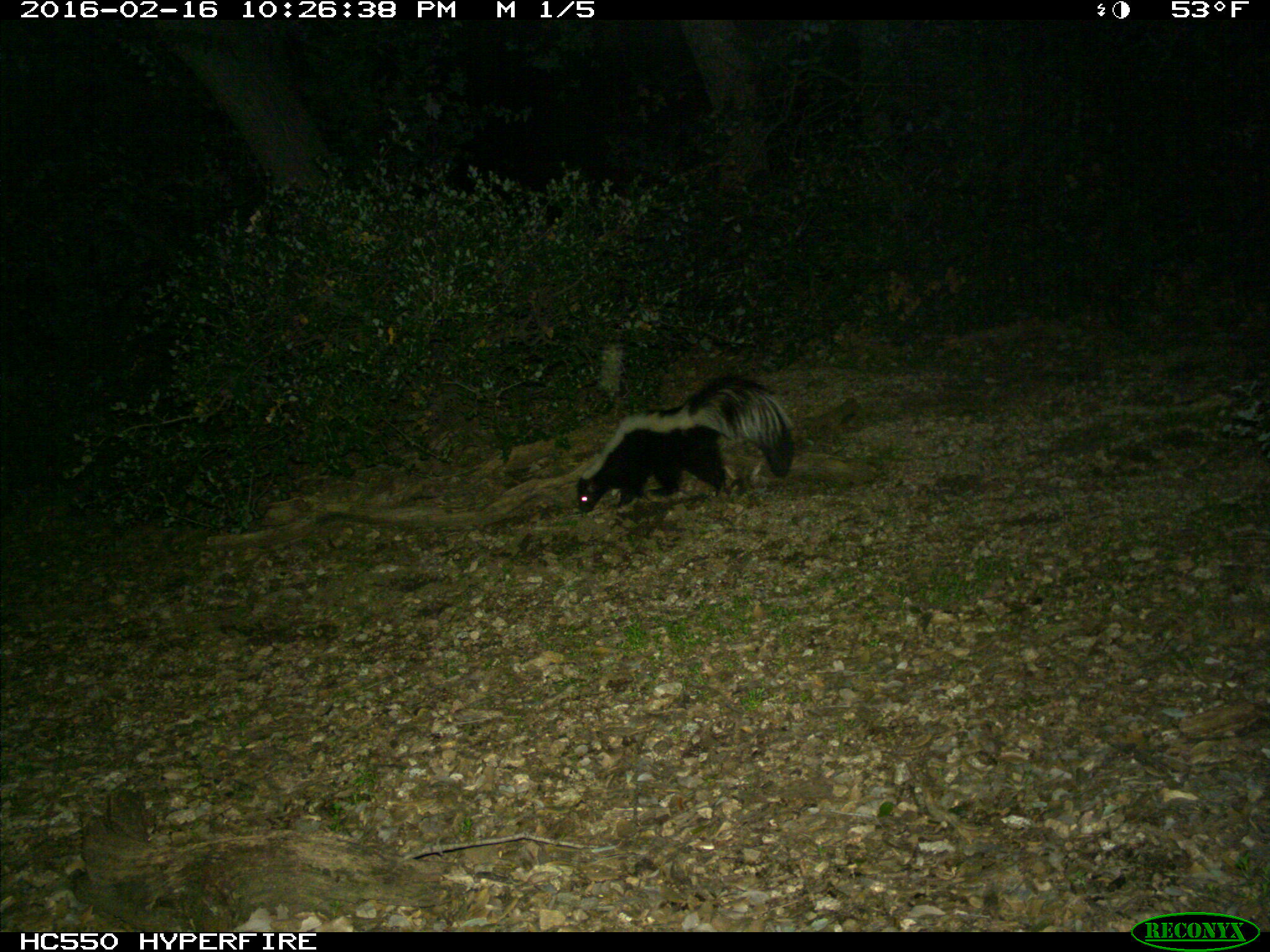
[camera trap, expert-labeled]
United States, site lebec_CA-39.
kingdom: Animalia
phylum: Chordata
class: Mammalia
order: Carnivora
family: Mephitidae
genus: Mephitis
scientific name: Mephitis mephitis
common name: striped skunk